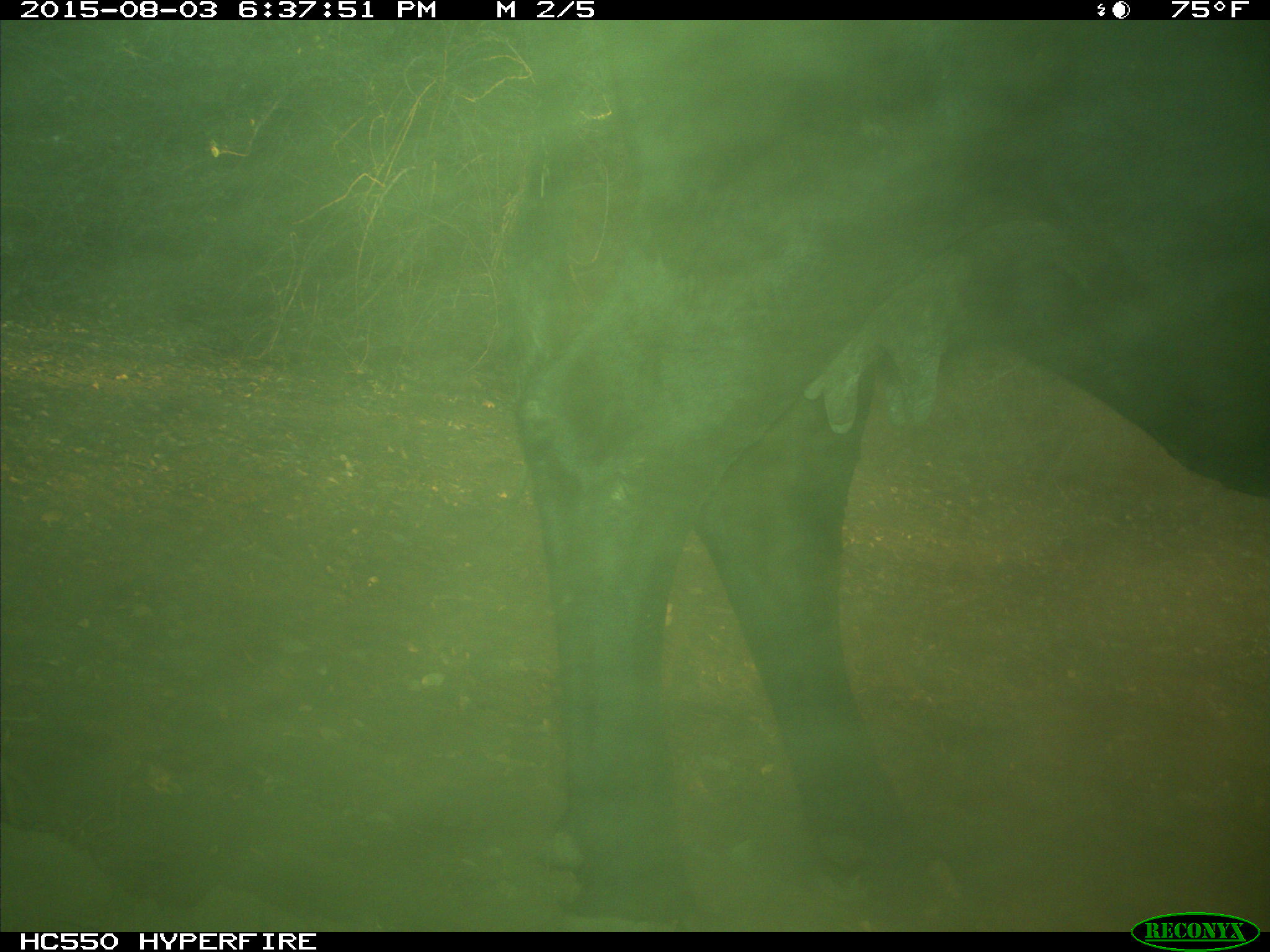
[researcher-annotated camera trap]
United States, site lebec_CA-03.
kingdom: Animalia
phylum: Chordata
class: Mammalia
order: Artiodactyla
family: Bovidae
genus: Bos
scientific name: Bos taurus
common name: domestic cow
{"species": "Bos taurus (domestic cow)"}